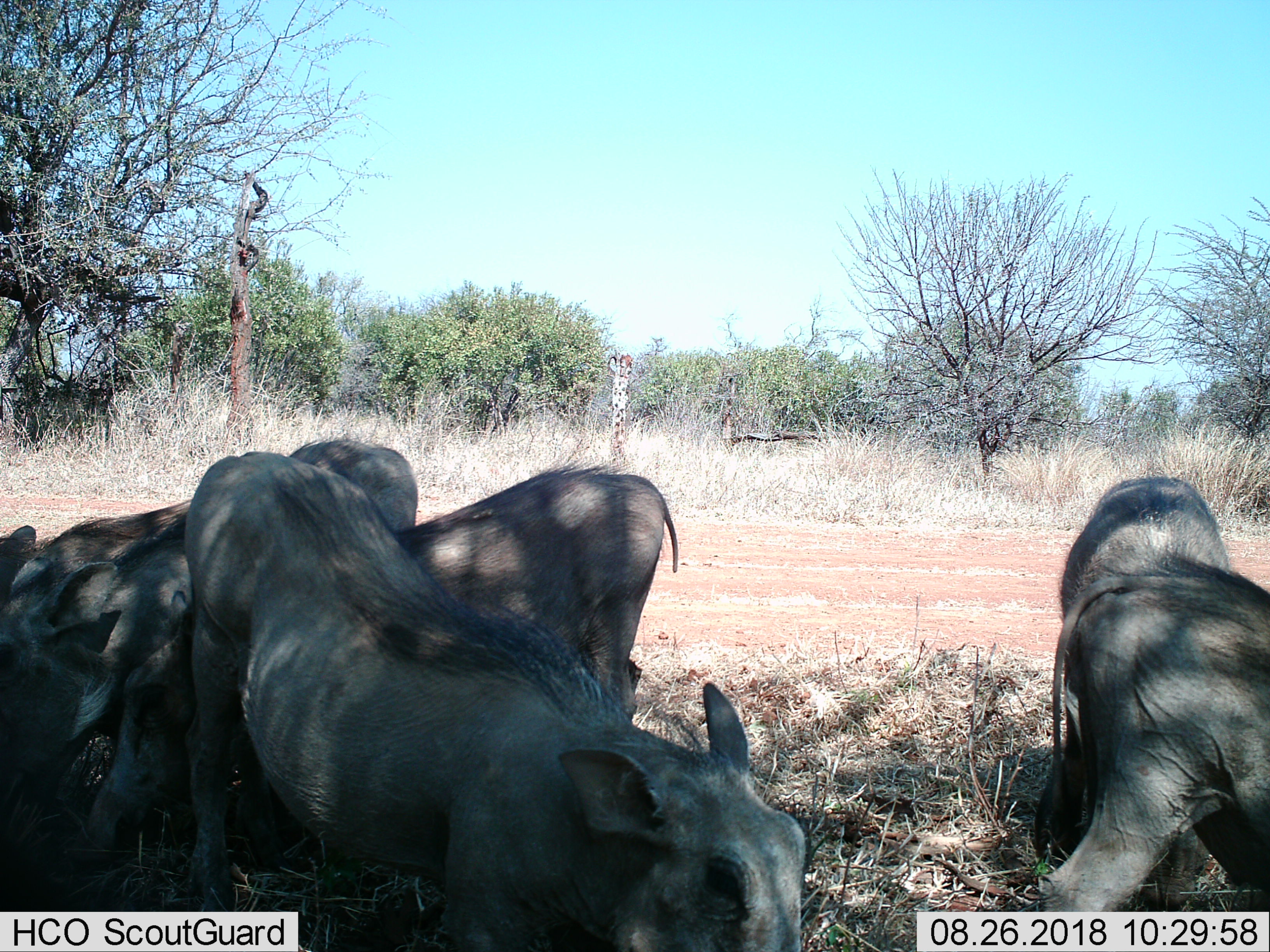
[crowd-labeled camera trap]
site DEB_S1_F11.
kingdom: Animalia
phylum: Chordata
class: Mammalia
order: Artiodactyla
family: Suidae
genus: Phacochoerus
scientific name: Phacochoerus africanus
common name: warthog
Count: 5.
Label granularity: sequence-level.